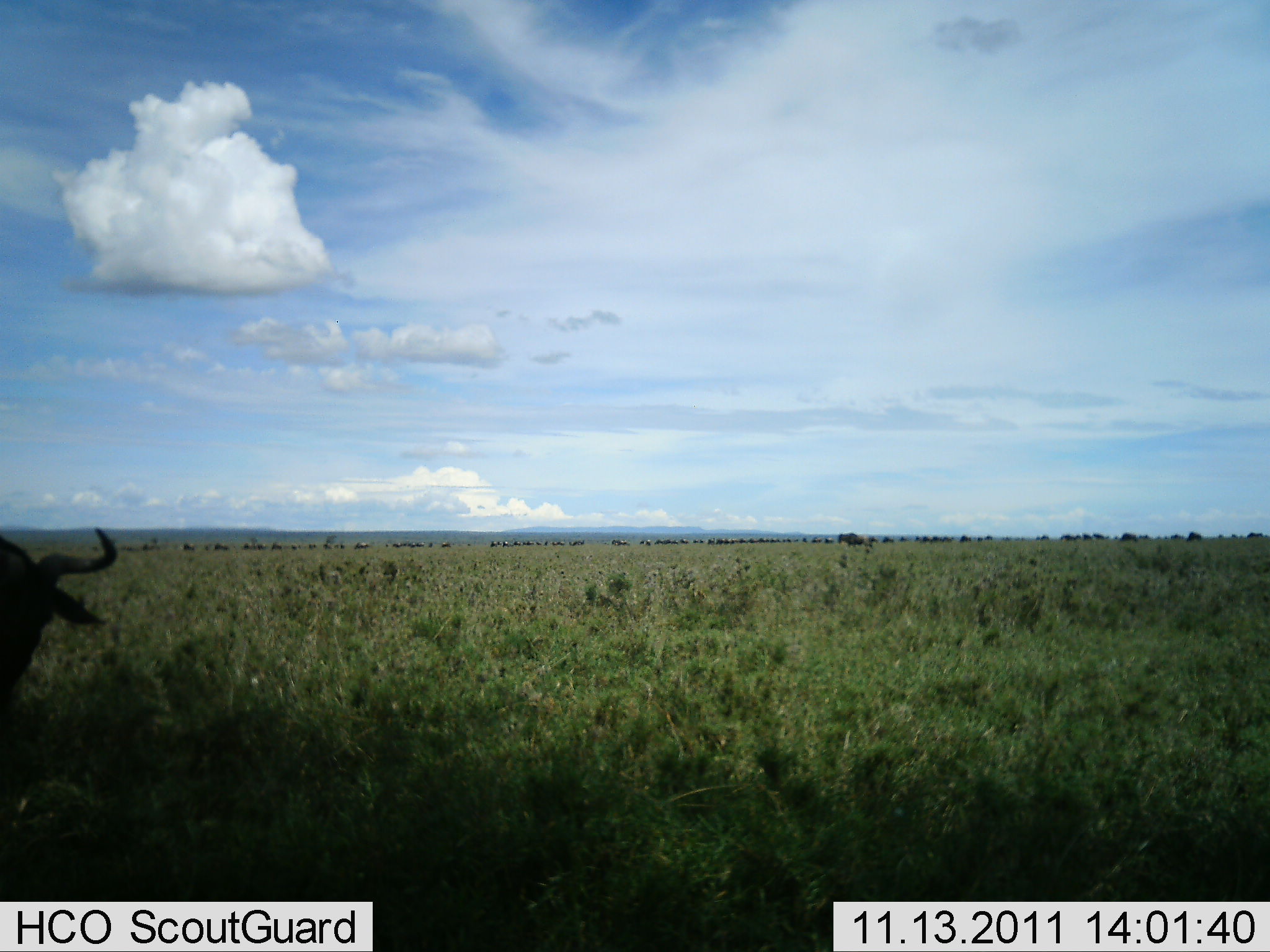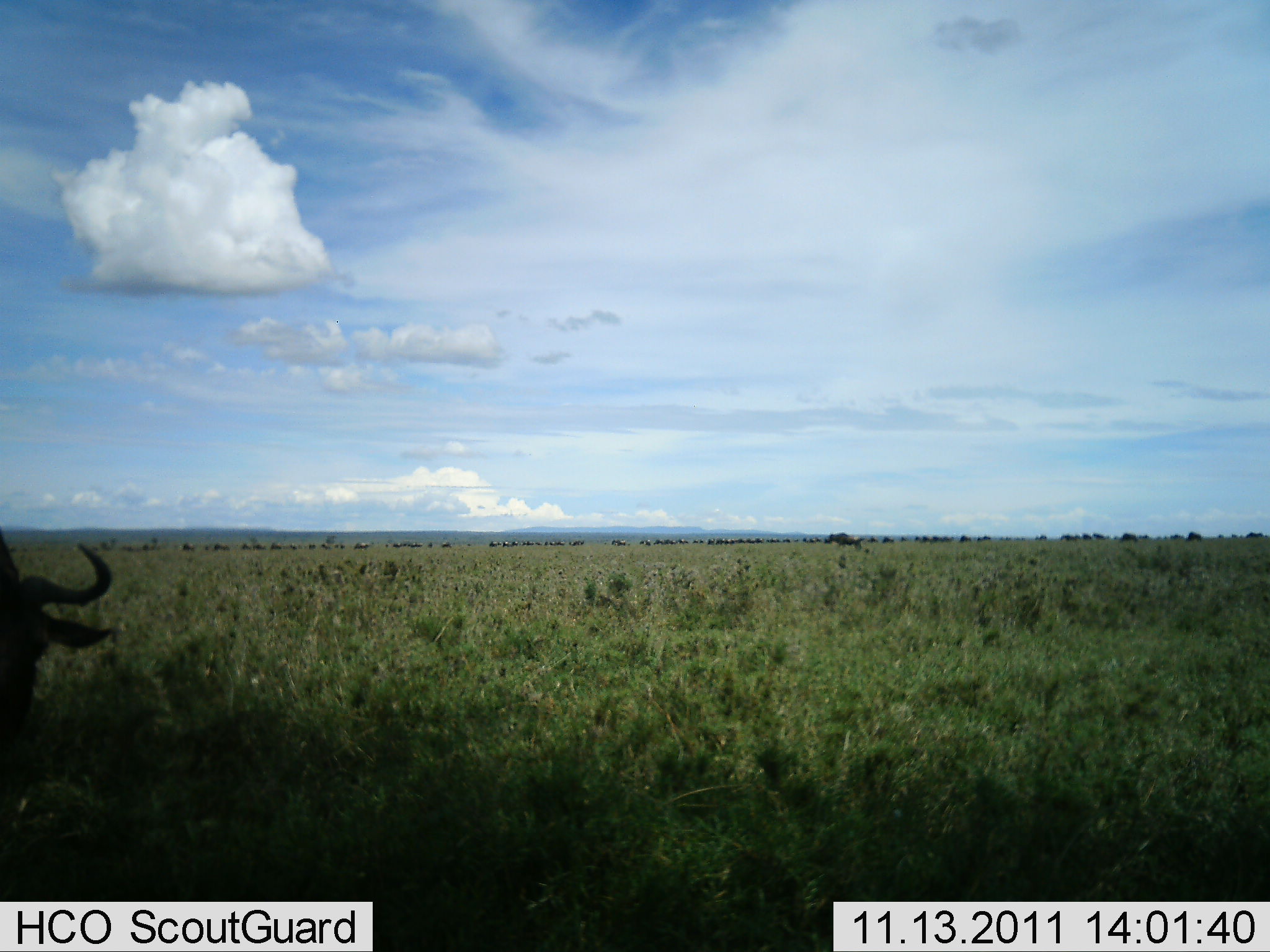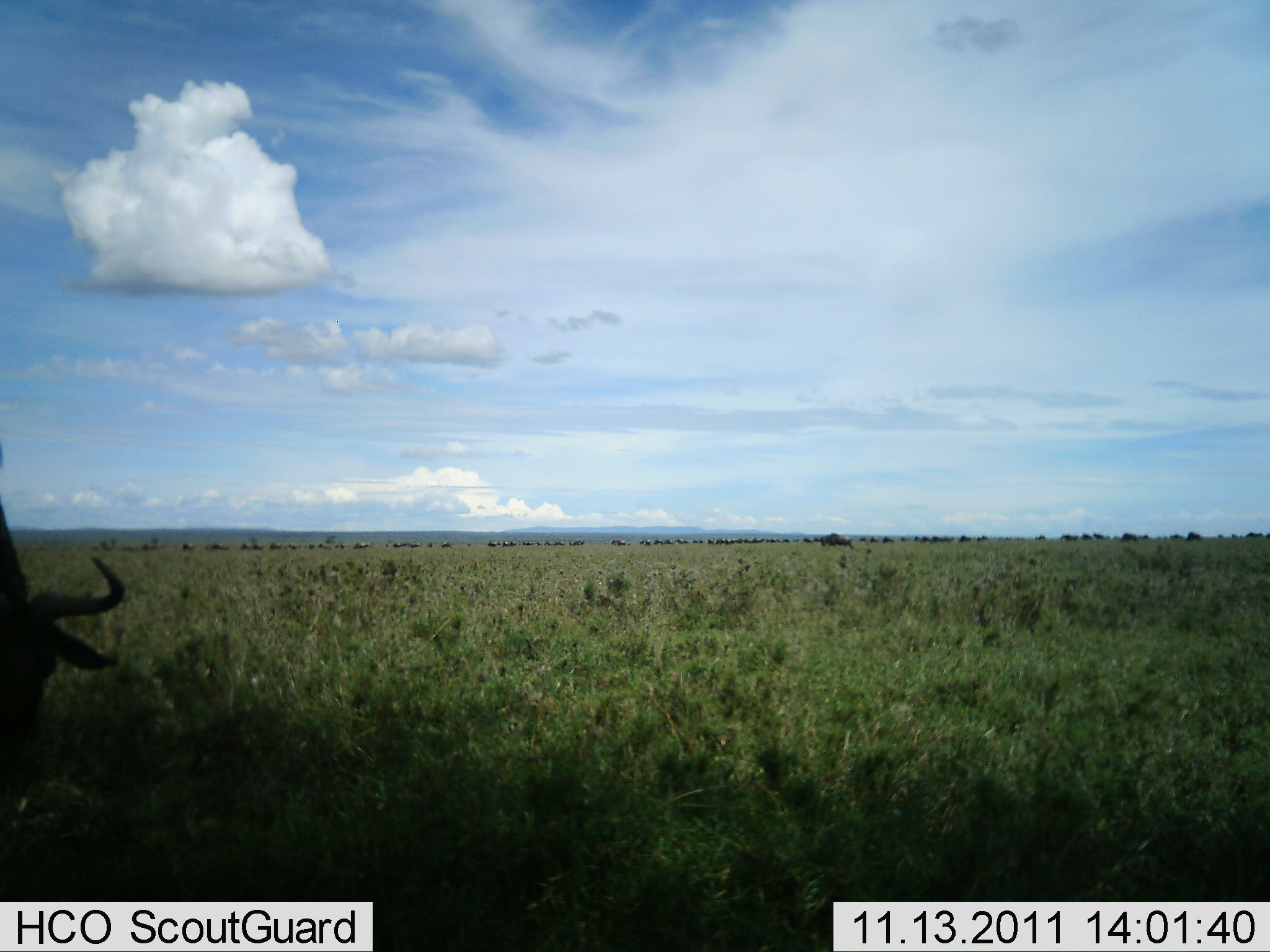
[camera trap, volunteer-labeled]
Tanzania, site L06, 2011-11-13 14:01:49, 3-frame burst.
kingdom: Animalia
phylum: Chordata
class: Mammalia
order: Artiodactyla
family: Bovidae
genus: Connochaetes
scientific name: Connochaetes taurinus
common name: blue wildebeest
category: wildebeest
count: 2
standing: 40%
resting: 0%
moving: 50%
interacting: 0%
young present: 0%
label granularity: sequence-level